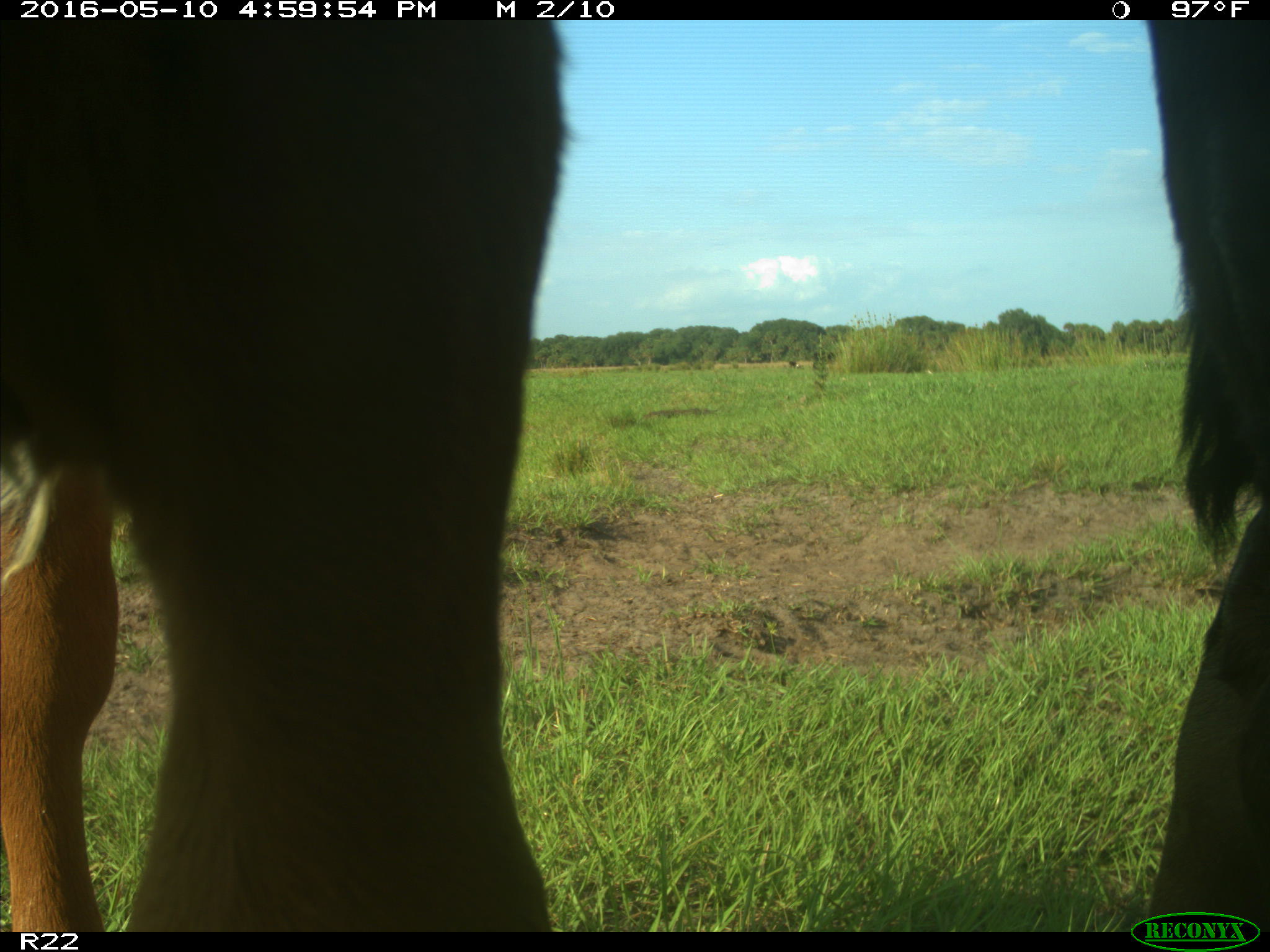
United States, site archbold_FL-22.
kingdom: Animalia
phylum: Chordata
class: Mammalia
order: Artiodactyla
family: Bovidae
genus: Bos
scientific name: Bos taurus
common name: domestic cow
Bos taurus (domestic cow).